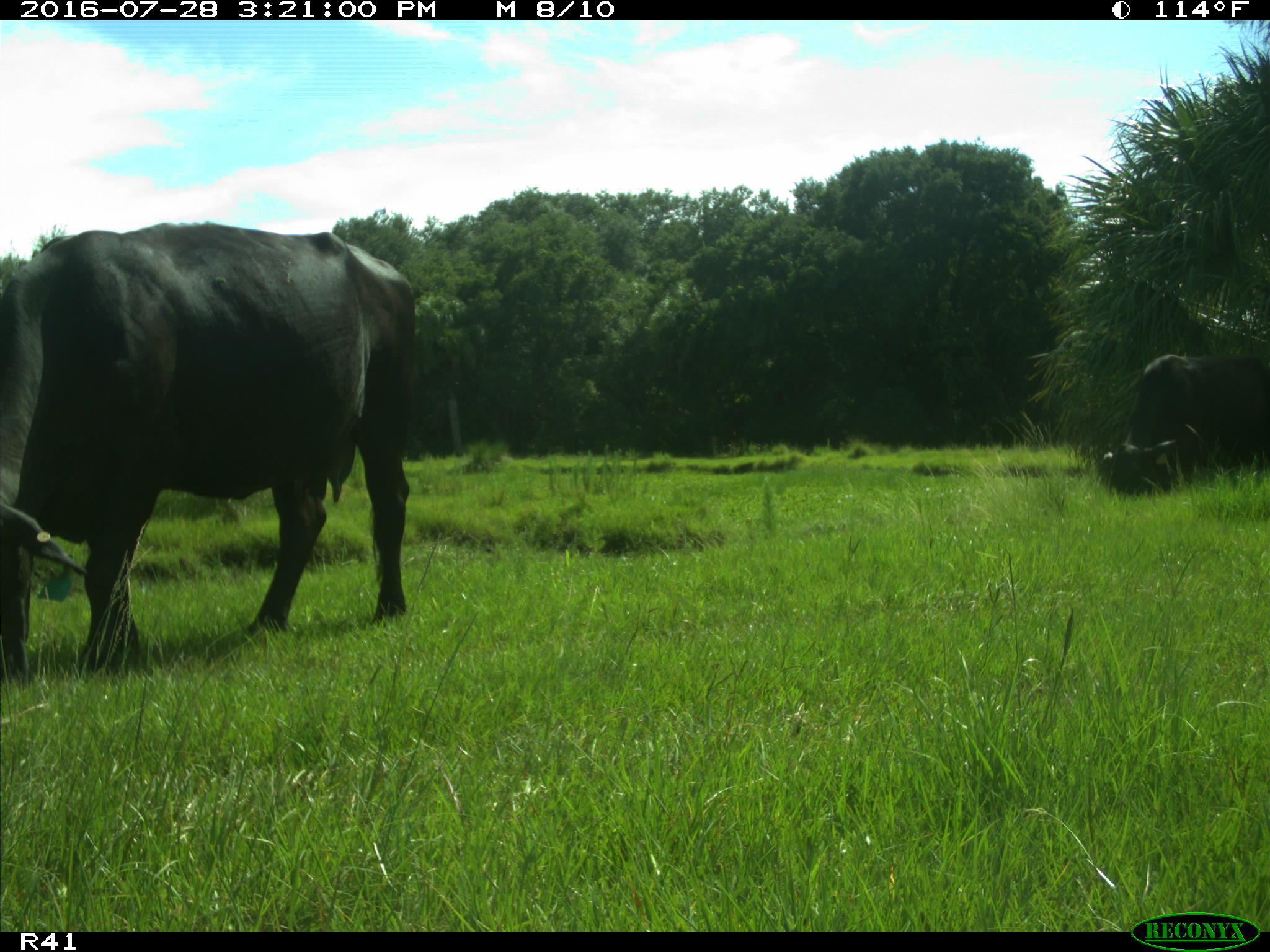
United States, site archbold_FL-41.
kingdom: Animalia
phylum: Chordata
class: Mammalia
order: Artiodactyla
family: Bovidae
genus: Bos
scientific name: Bos taurus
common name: domestic cow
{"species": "Bos taurus (domestic cow)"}